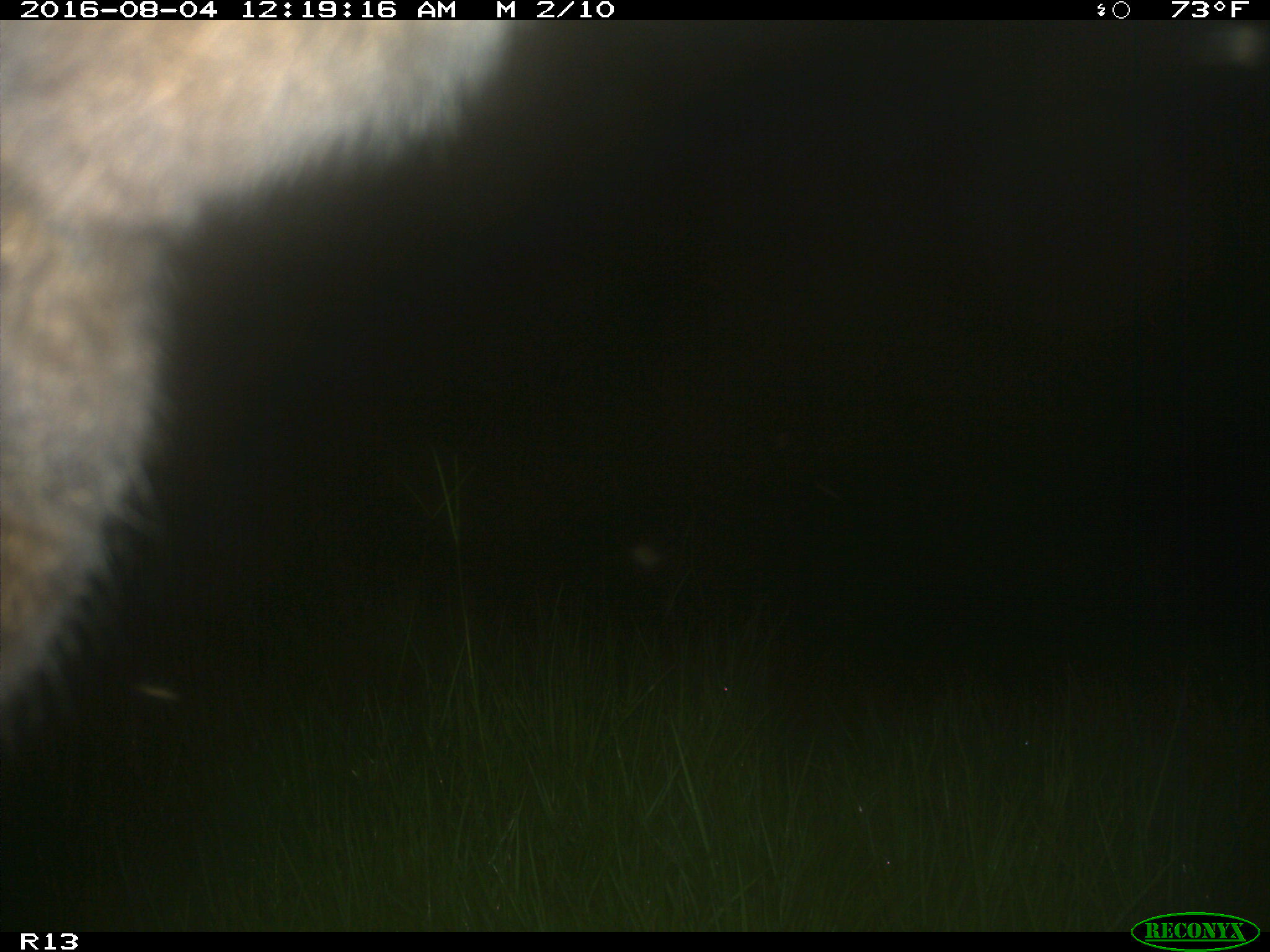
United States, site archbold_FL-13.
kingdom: Animalia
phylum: Chordata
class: Mammalia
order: Artiodactyla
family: Bovidae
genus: Bos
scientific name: Bos taurus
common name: domestic cow